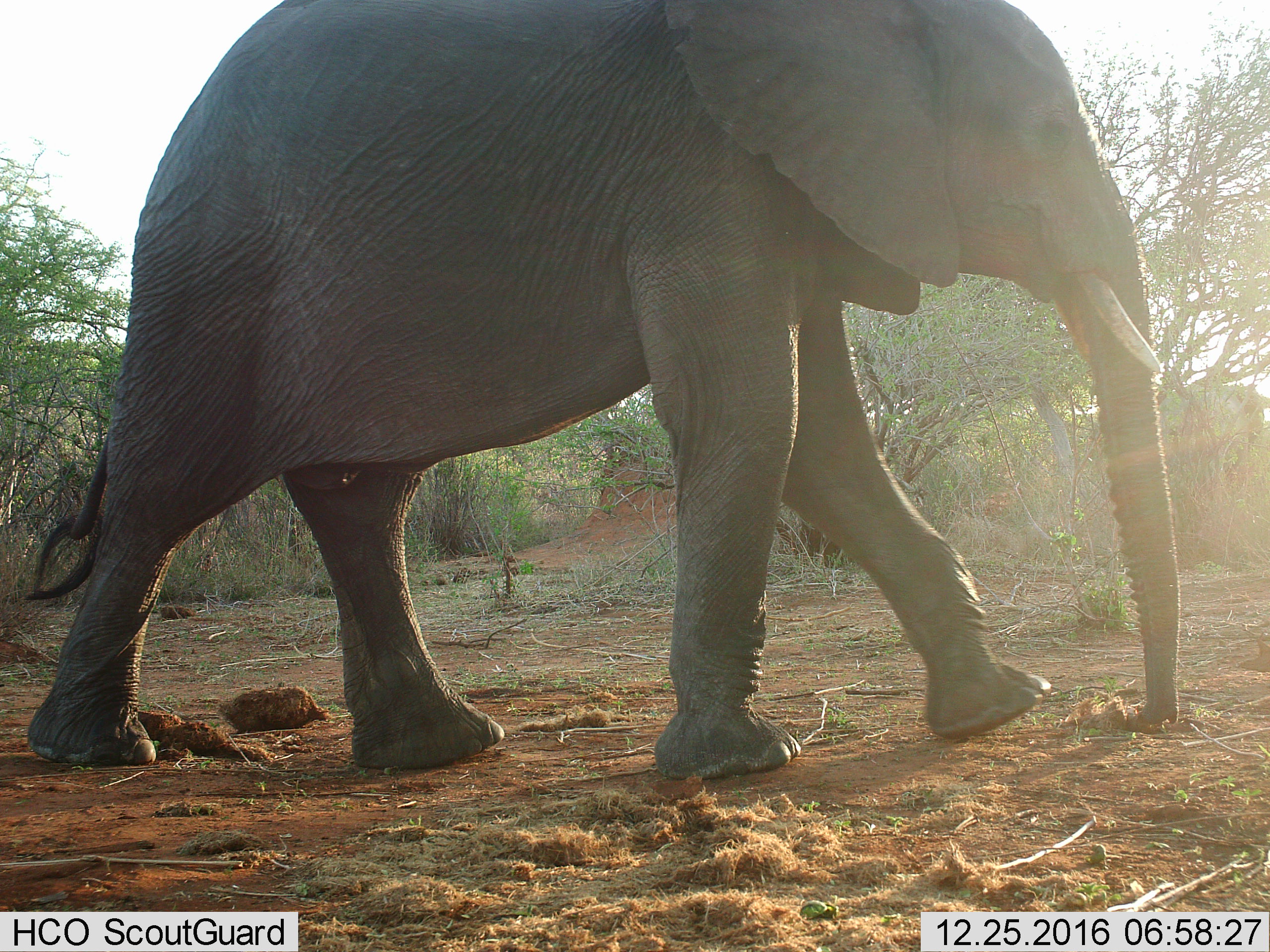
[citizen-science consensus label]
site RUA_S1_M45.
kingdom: Animalia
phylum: Chordata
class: Mammalia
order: Proboscidea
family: Elephantidae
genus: Loxodonta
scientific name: Loxodonta africana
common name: african bush elephant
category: elephant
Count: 1.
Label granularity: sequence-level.